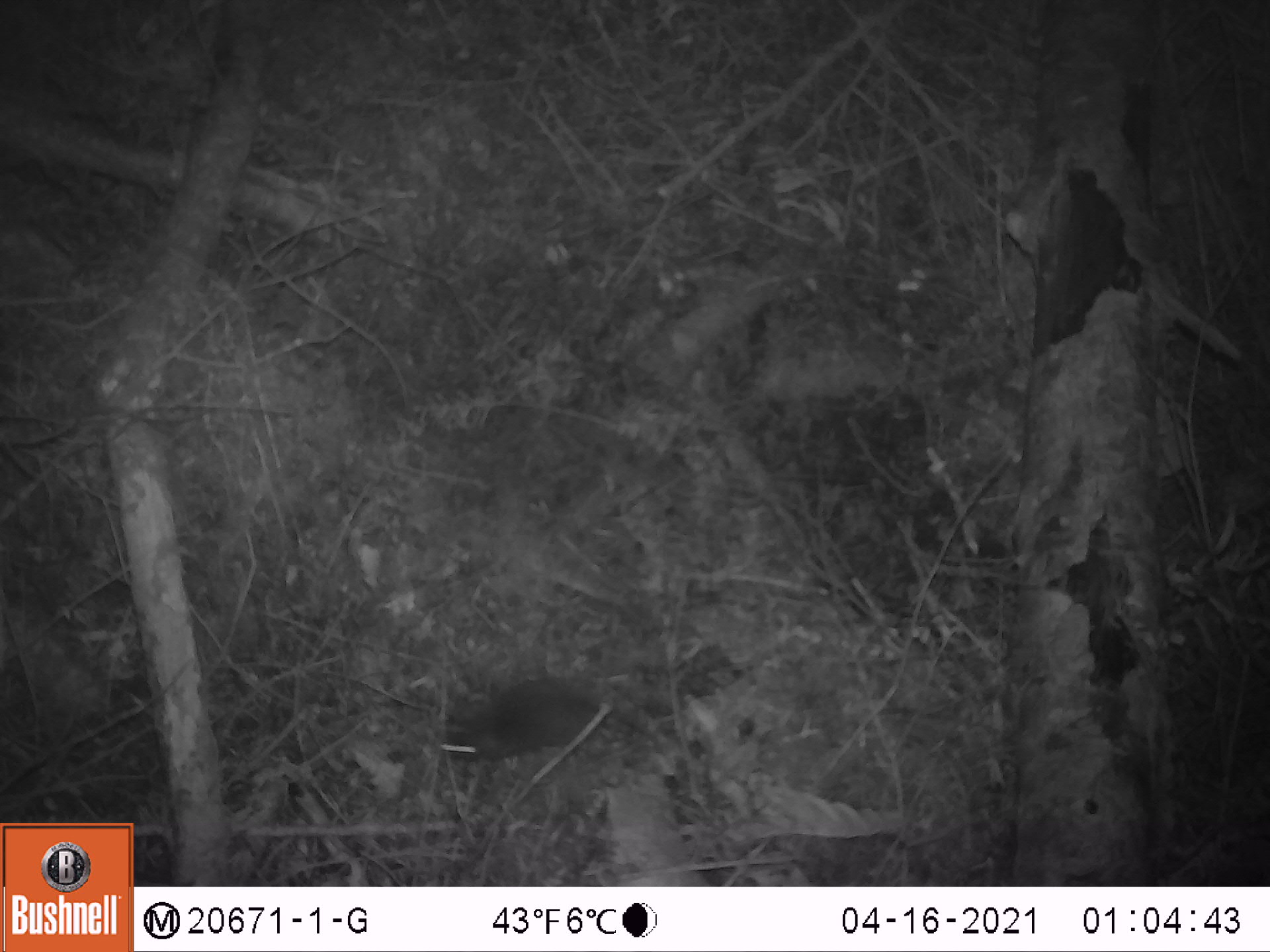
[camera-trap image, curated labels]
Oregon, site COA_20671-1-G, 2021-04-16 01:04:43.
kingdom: Animalia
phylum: Chordata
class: Mammalia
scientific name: Mammalia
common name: small mammal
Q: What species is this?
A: Small mammal (Mammalia).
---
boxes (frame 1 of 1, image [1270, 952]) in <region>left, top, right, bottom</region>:
small mammal: <region>385, 618, 719, 799</region>